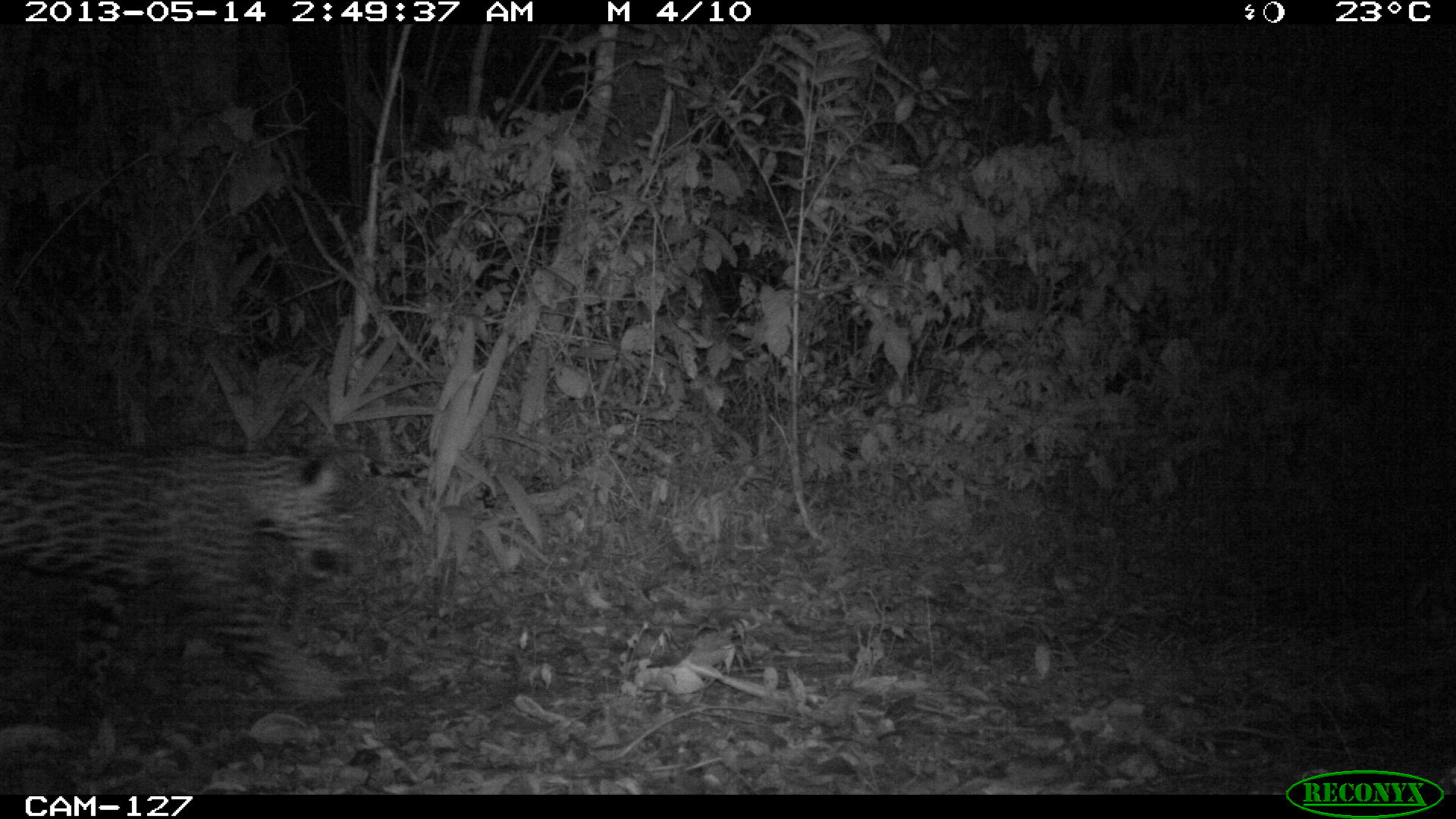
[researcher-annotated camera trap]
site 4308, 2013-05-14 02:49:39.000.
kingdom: Animalia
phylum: Chordata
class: Mammalia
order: Carnivora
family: Felidae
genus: Panthera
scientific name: Panthera onca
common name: jaguar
Panthera onca (jaguar), count 1, sex male.